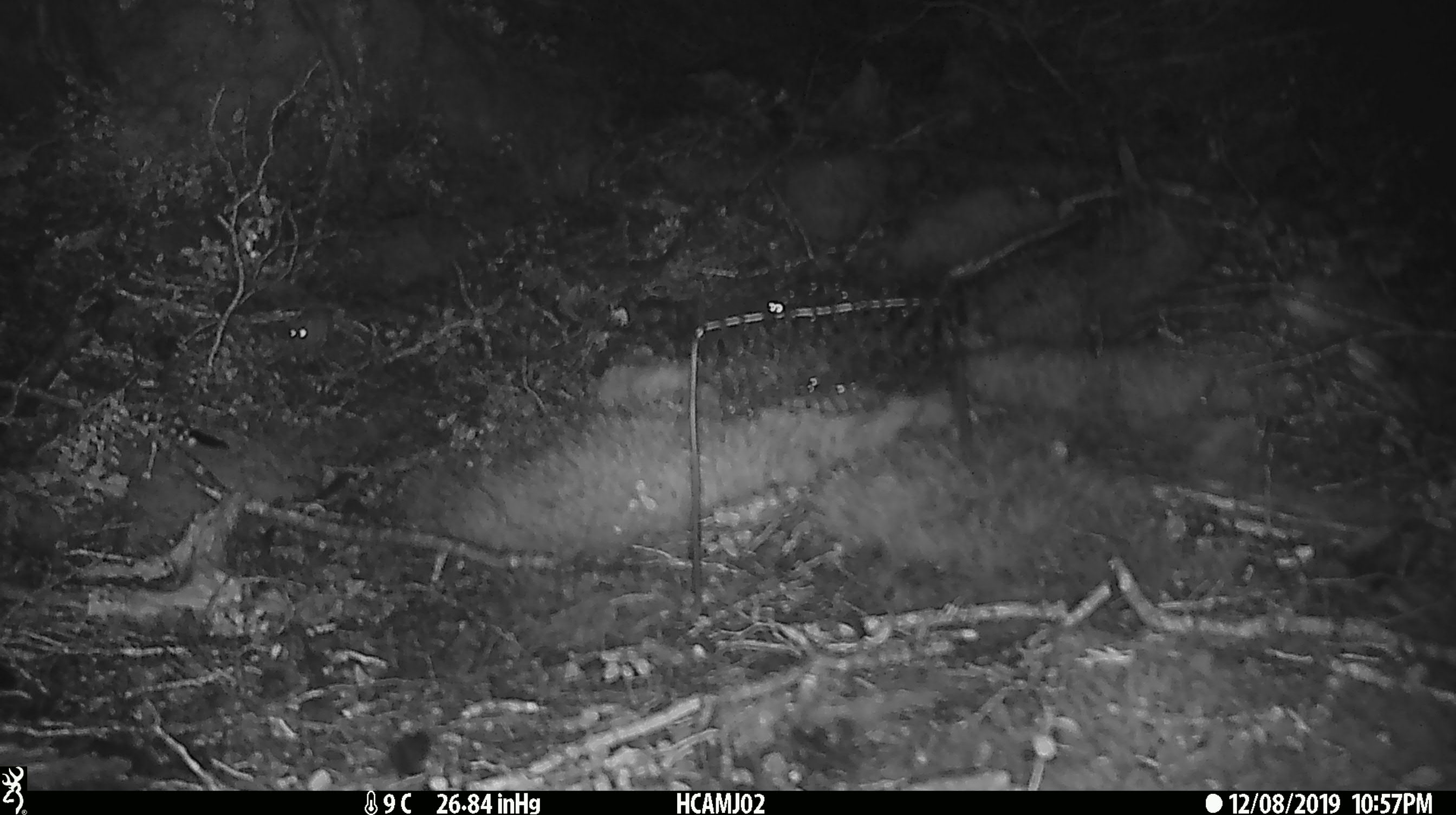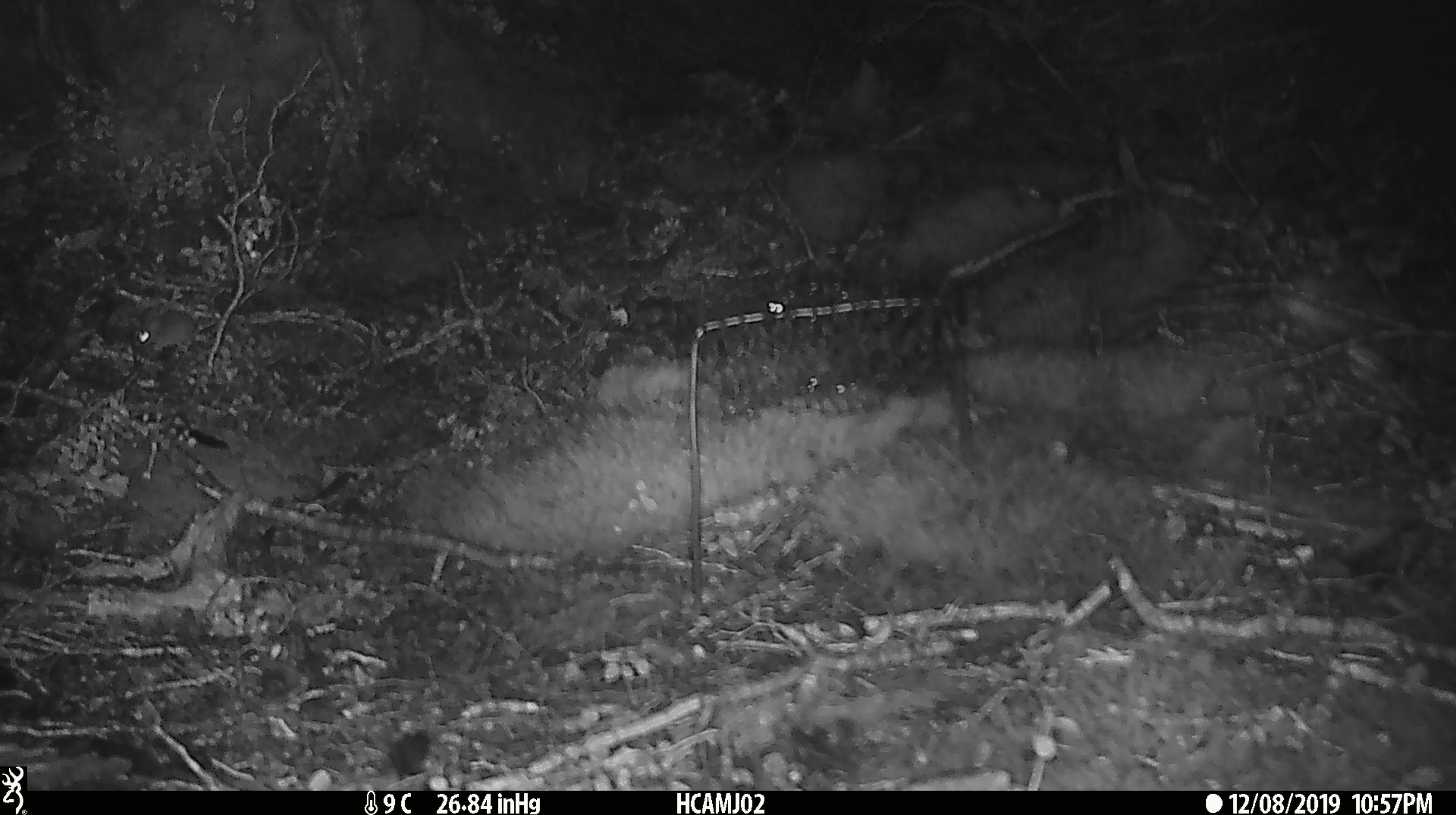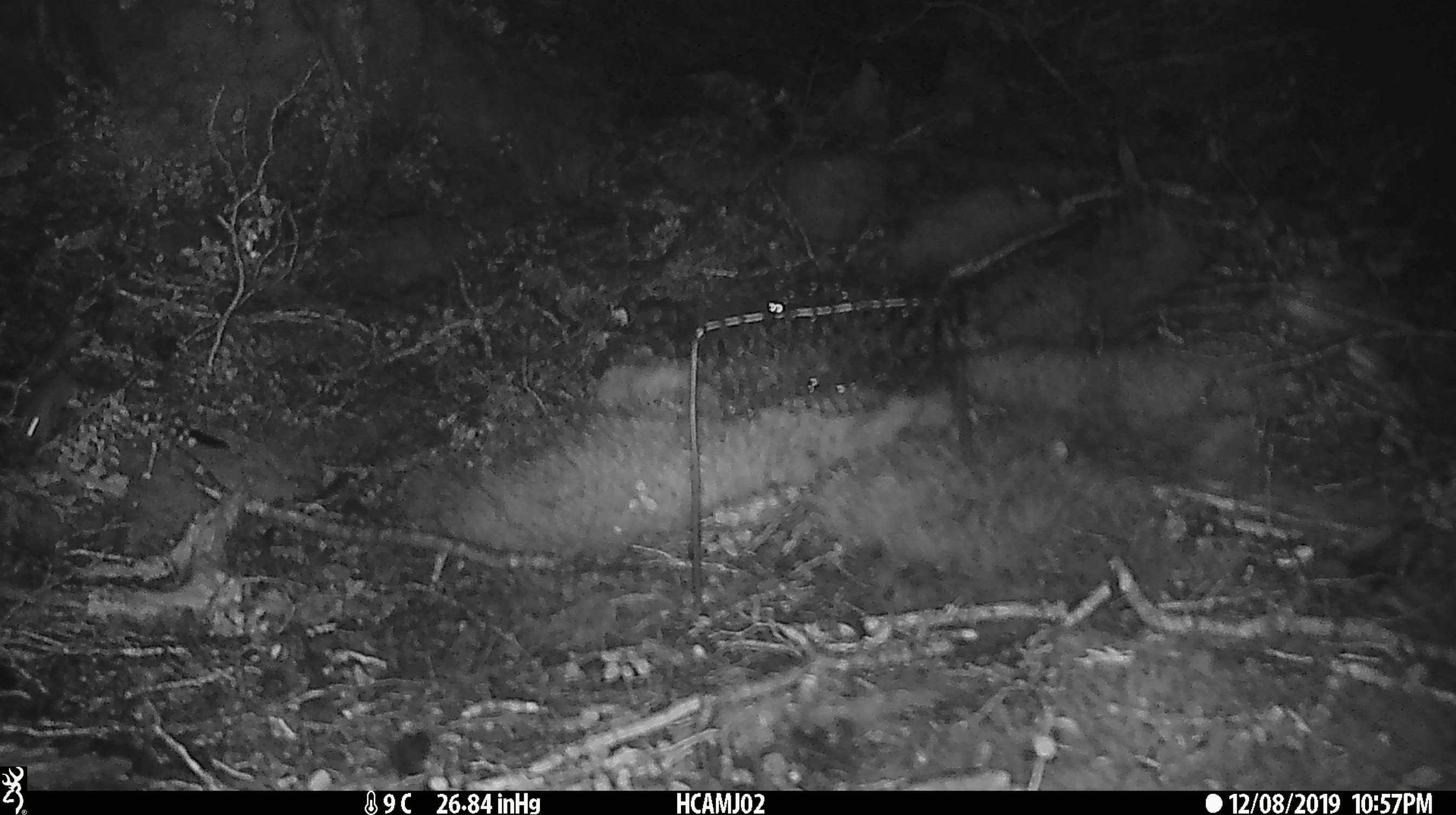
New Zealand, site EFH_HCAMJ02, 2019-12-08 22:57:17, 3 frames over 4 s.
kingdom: Animalia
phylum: Chordata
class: Mammalia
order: Rodentia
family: Muridae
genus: Mus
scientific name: Mus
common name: mouse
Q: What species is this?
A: Mouse (Mus).